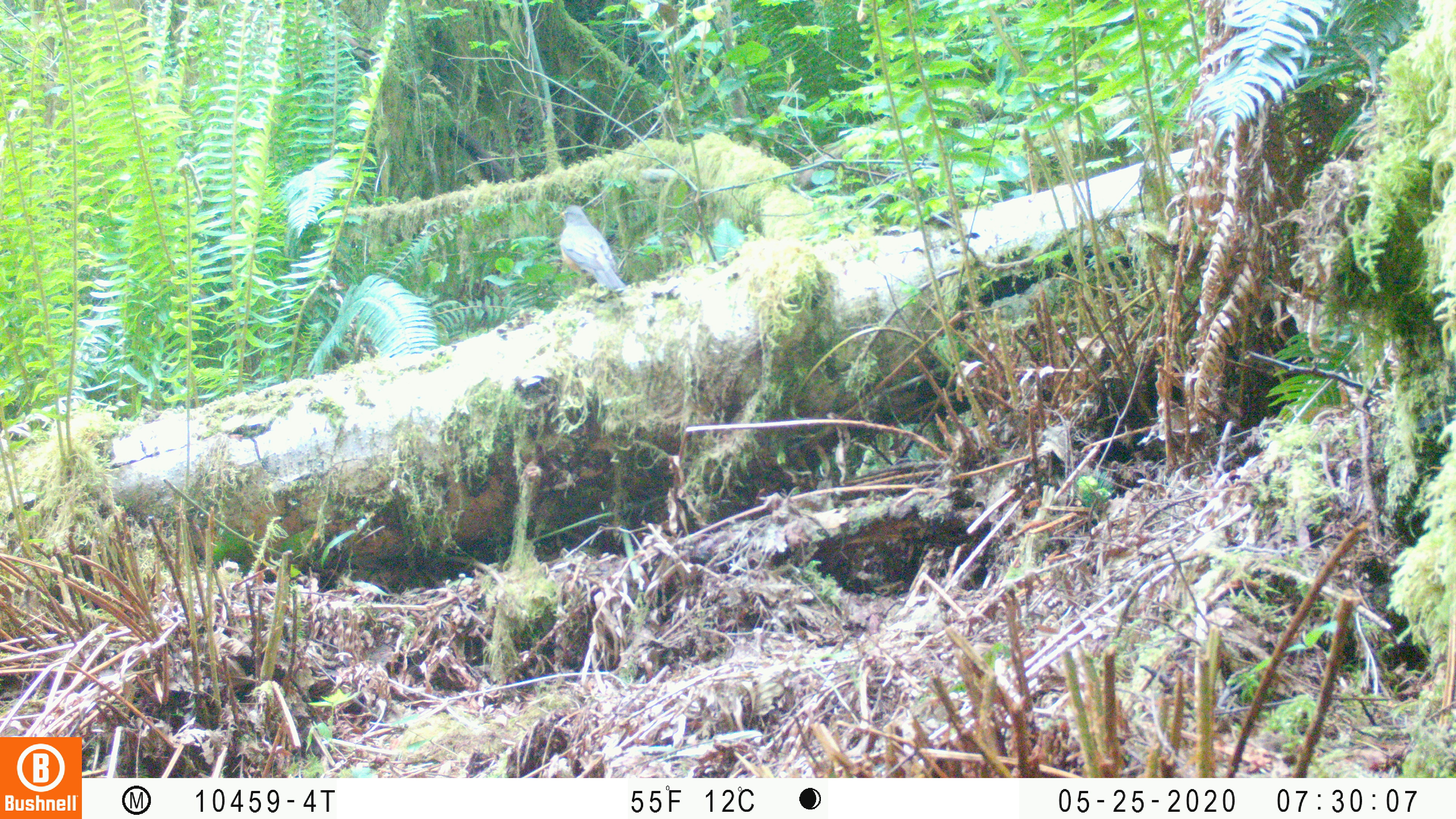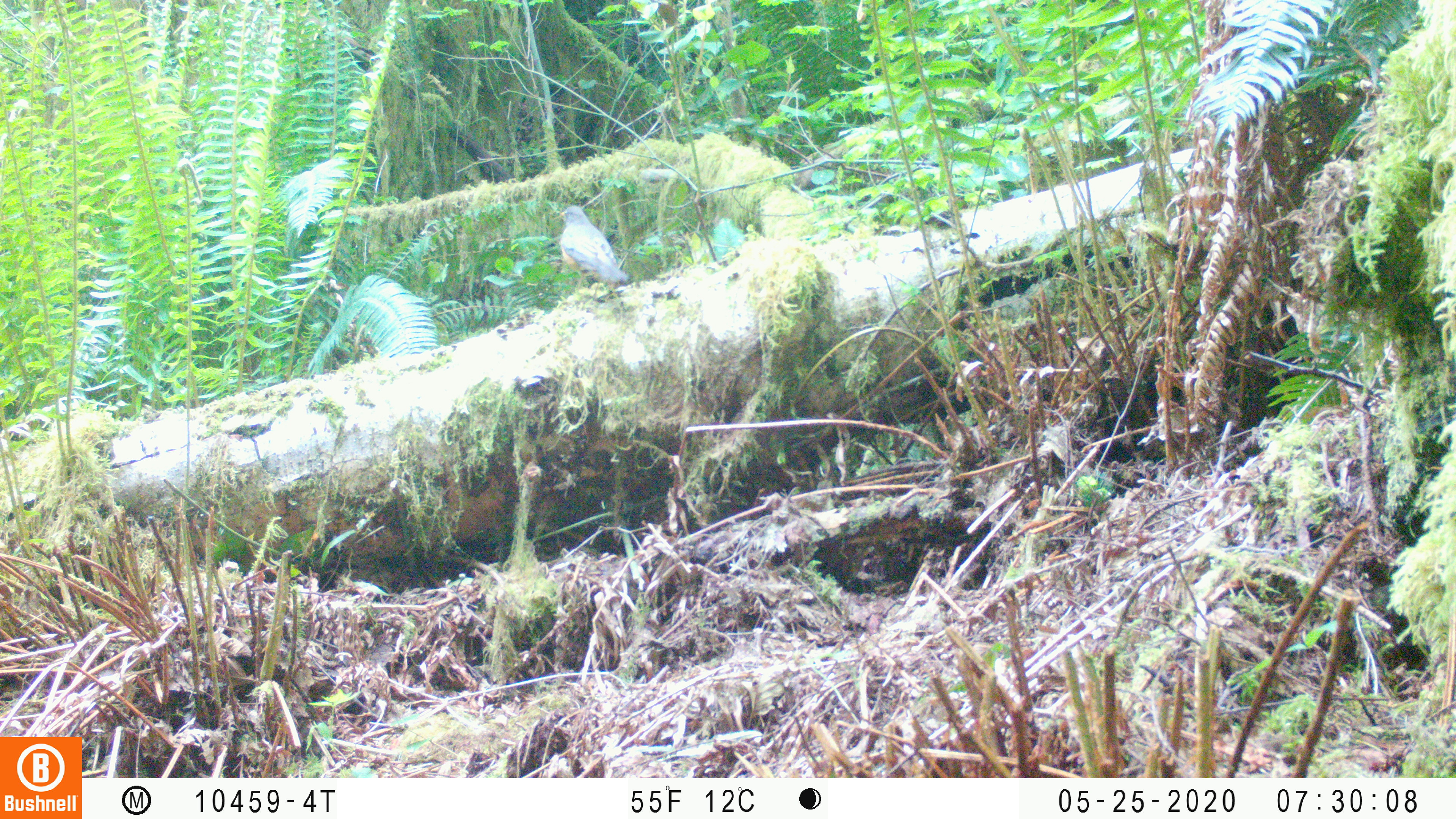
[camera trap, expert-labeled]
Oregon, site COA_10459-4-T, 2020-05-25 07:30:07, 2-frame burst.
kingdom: Animalia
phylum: Chordata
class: Aves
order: Passeriformes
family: Turdidae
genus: Turdus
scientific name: Turdus migratorius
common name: american robin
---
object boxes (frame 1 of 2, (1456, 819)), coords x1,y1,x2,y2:
american robin: 544,197,643,309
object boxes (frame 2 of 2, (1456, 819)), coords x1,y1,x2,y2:
american robin: 548,197,642,303